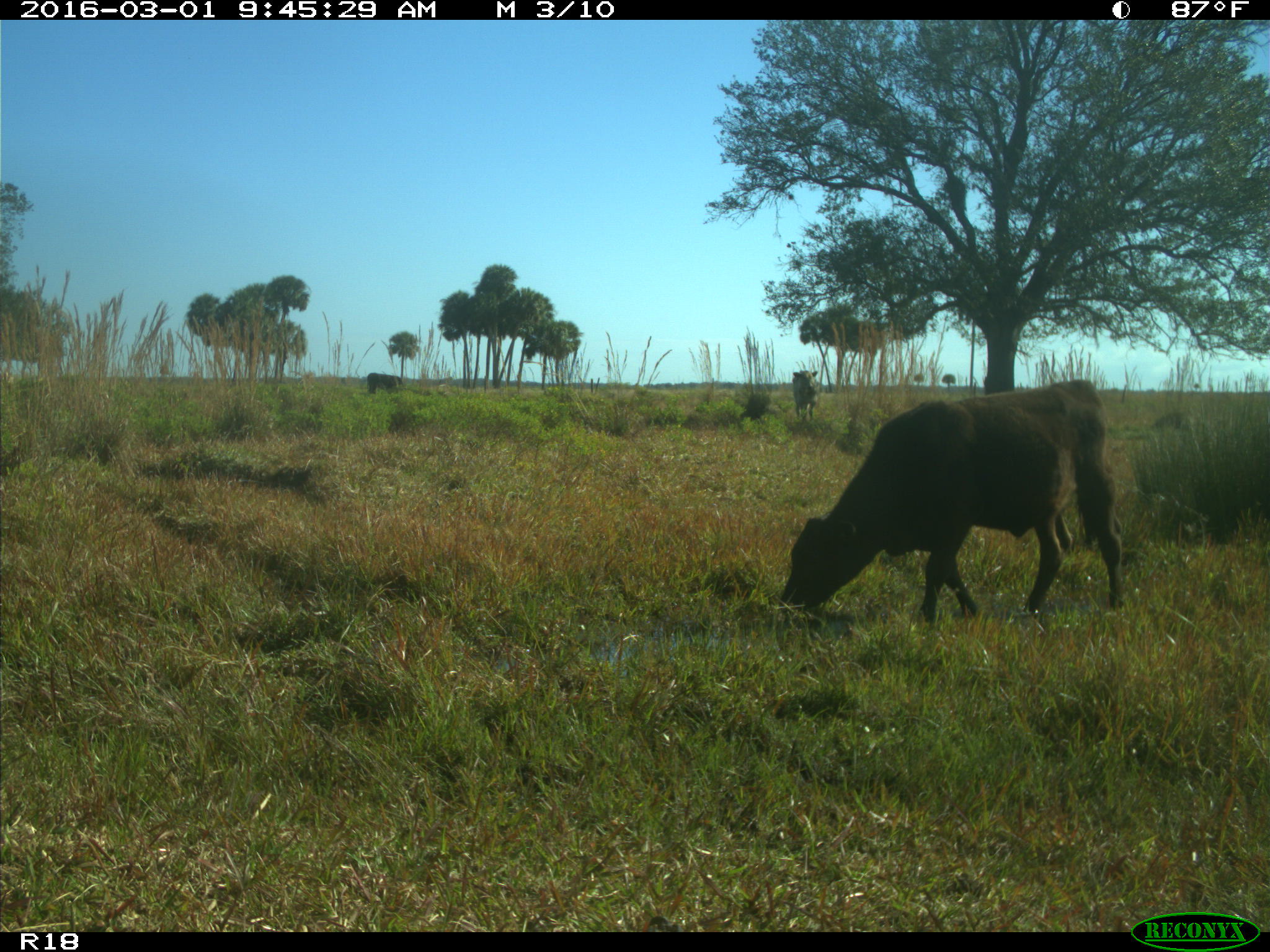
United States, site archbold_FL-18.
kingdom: Animalia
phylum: Chordata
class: Mammalia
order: Artiodactyla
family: Bovidae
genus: Bos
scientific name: Bos taurus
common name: domestic cow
Bos taurus (domestic cow).